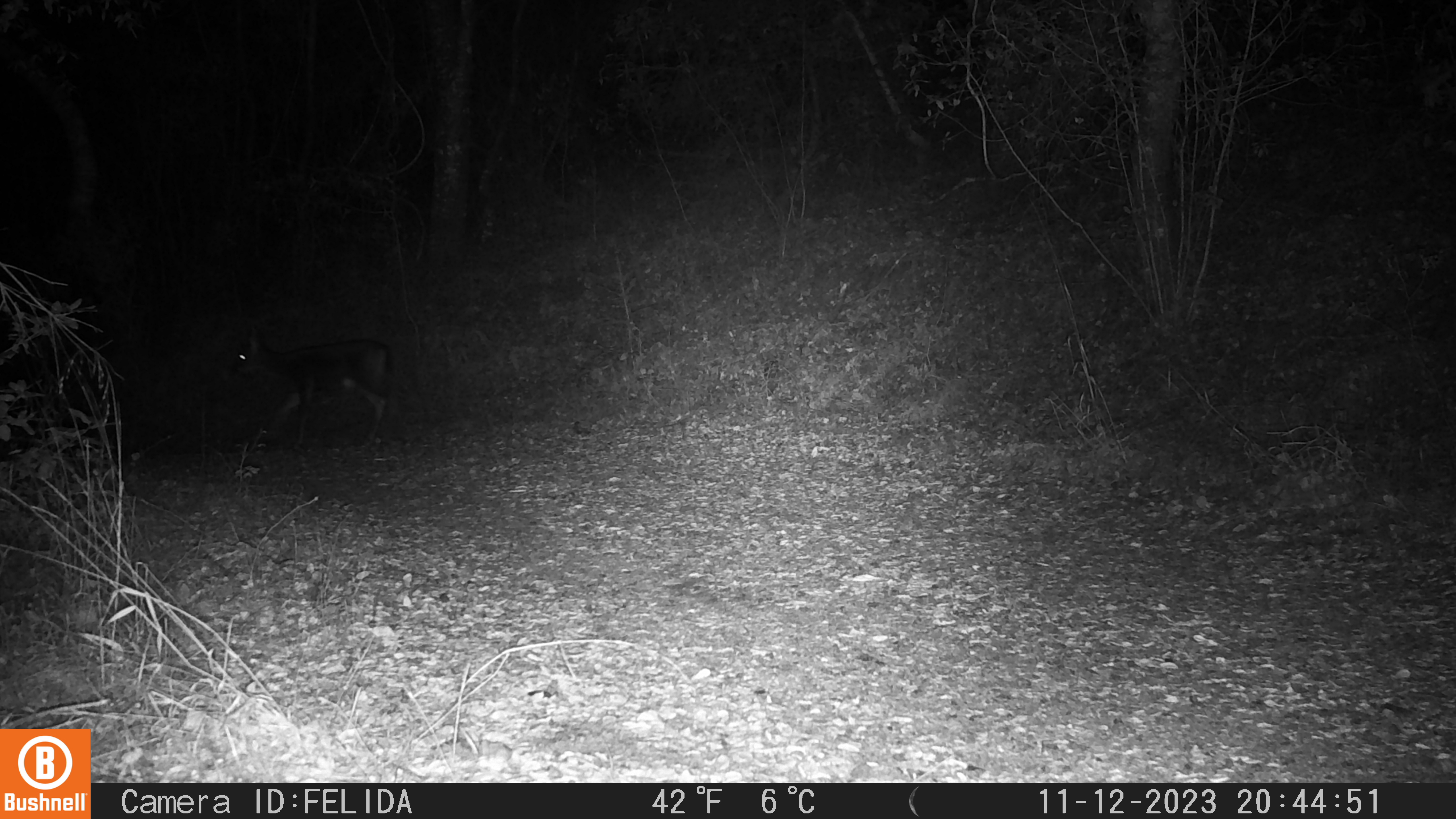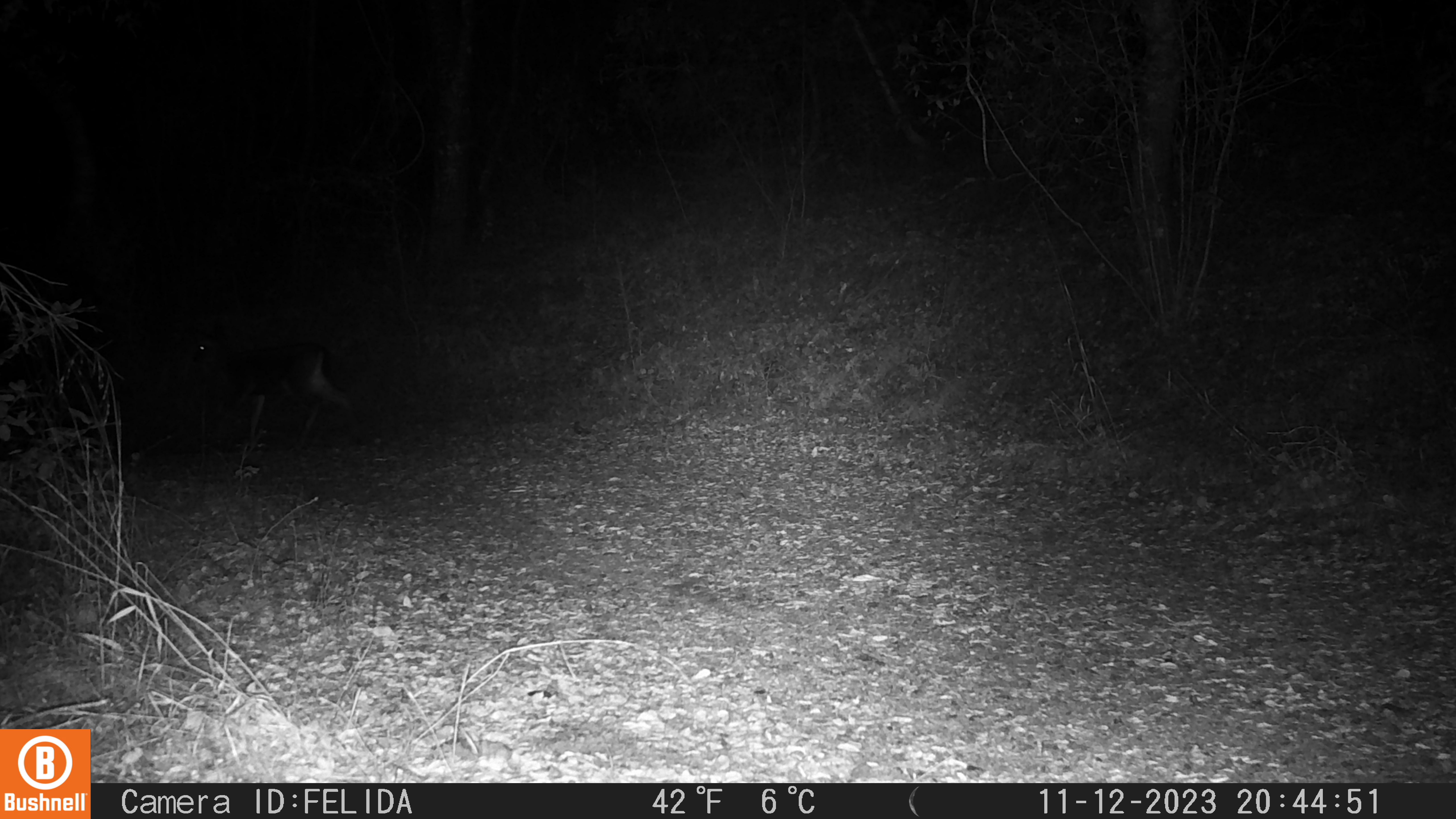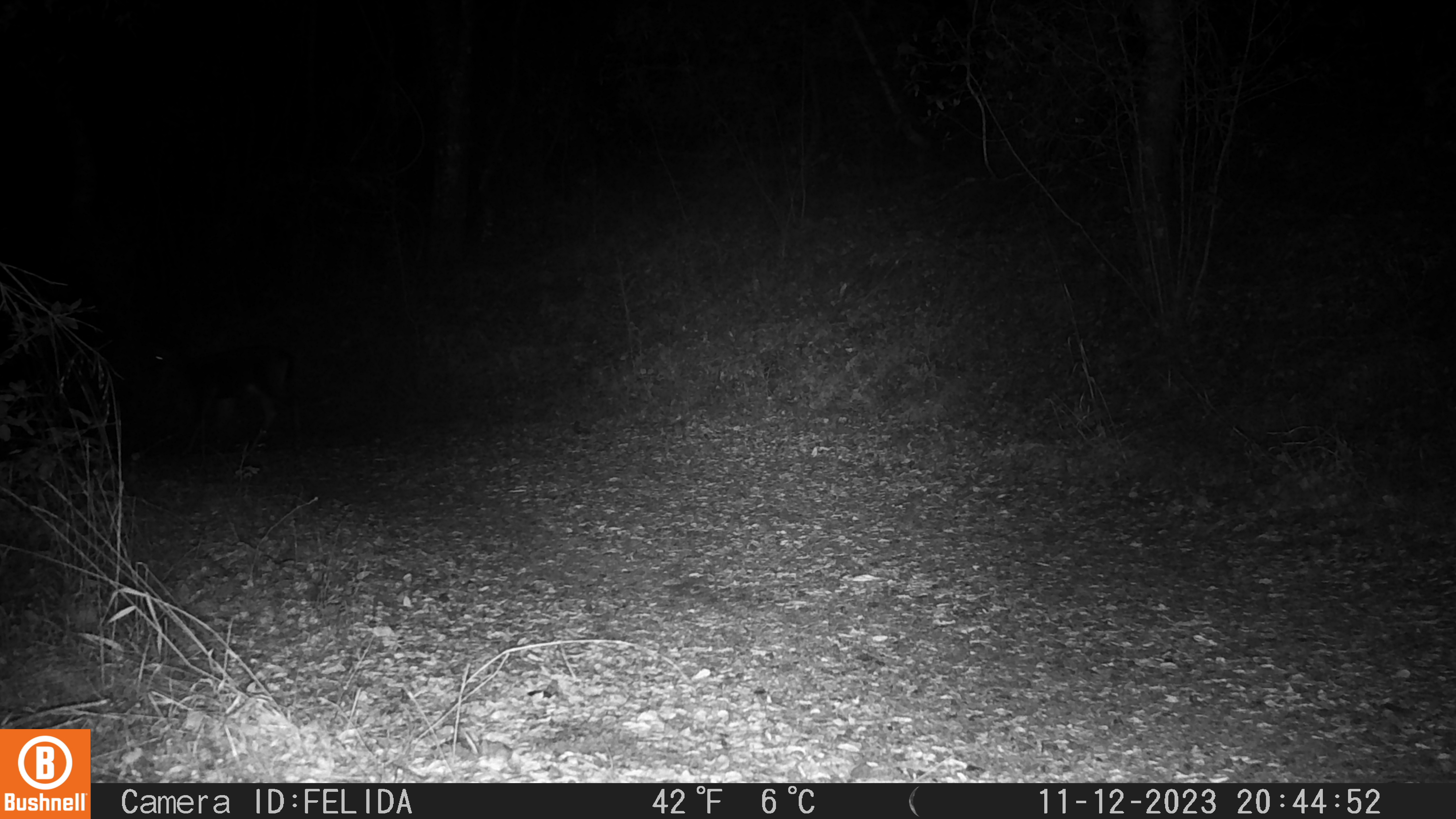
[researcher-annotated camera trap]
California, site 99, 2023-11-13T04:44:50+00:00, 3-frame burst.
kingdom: Animalia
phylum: Chordata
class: Mammalia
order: Artiodactyla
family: Cervidae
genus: Odocoileus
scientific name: Odocoileus hemionus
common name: mule deer